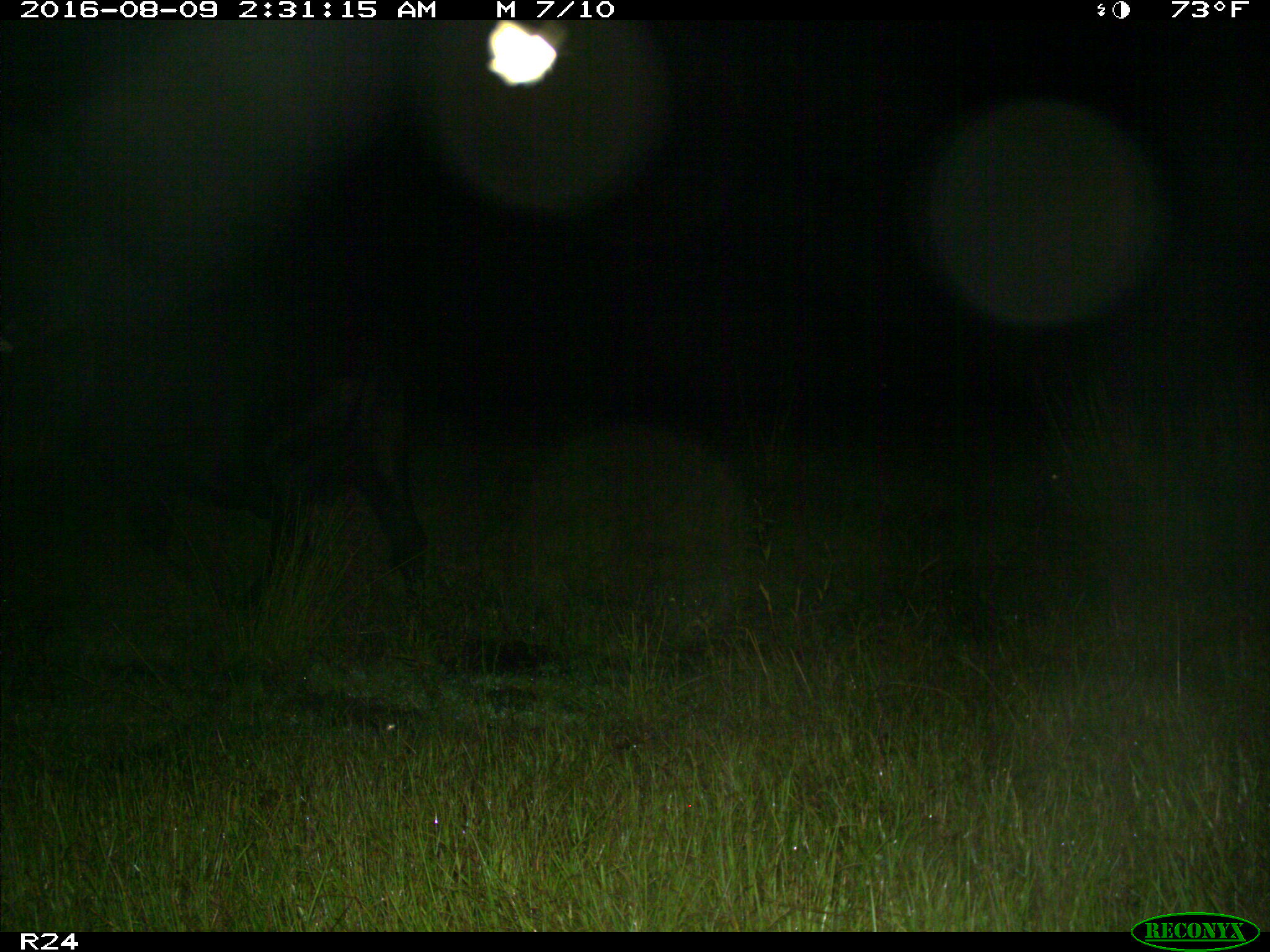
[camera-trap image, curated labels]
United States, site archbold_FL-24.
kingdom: Animalia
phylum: Chordata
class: Mammalia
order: Artiodactyla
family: Bovidae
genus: Bos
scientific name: Bos taurus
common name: domestic cow